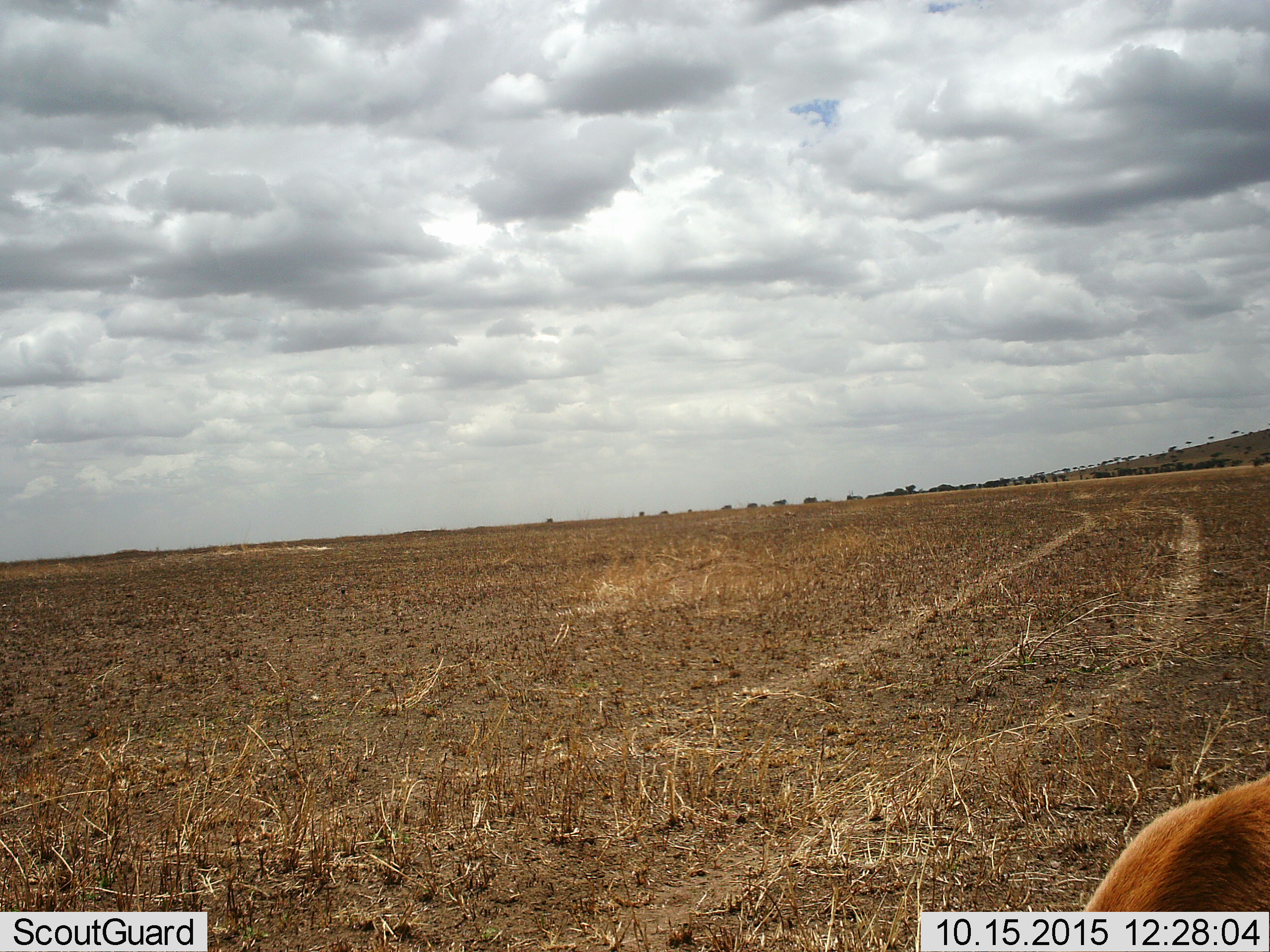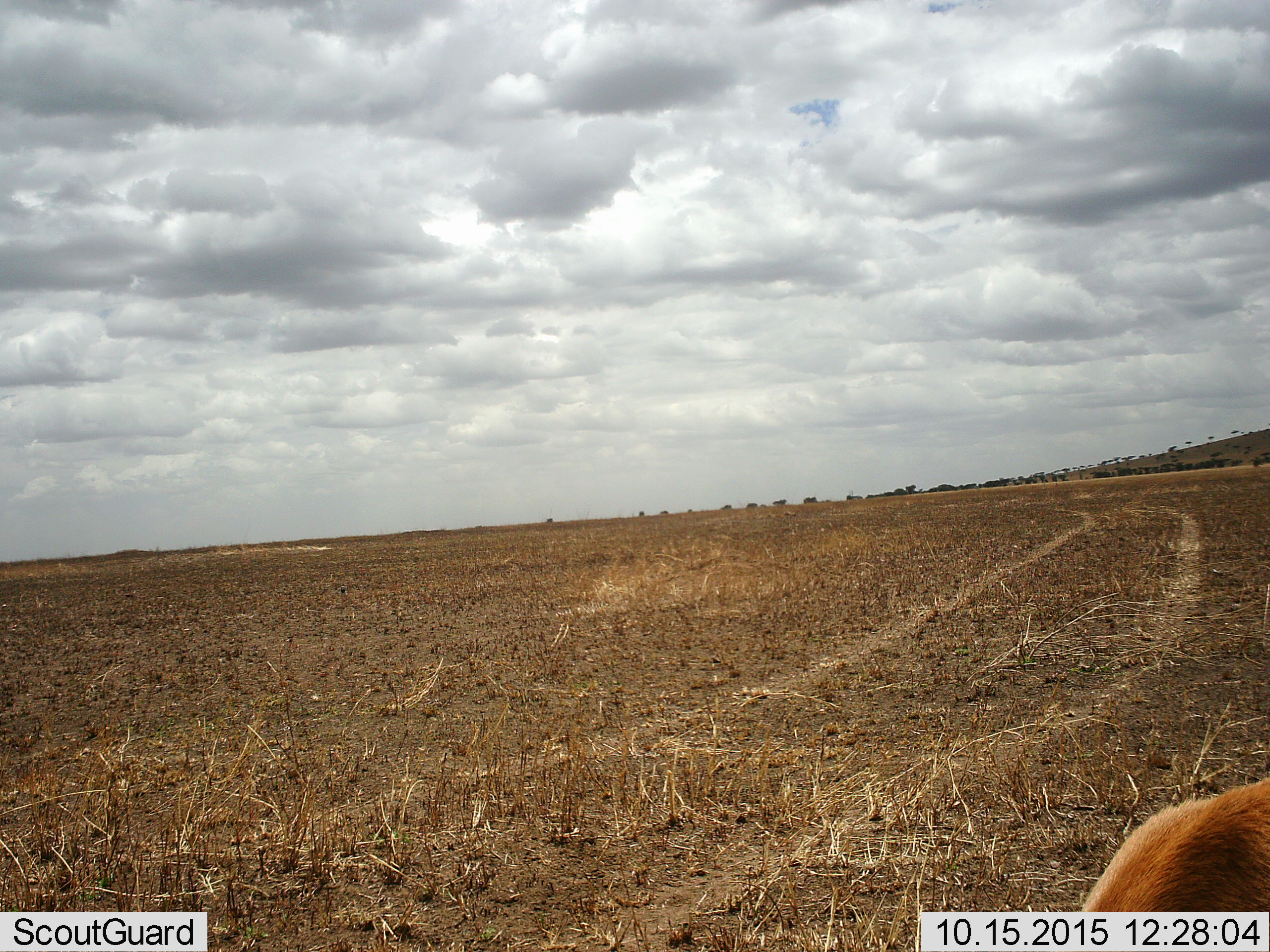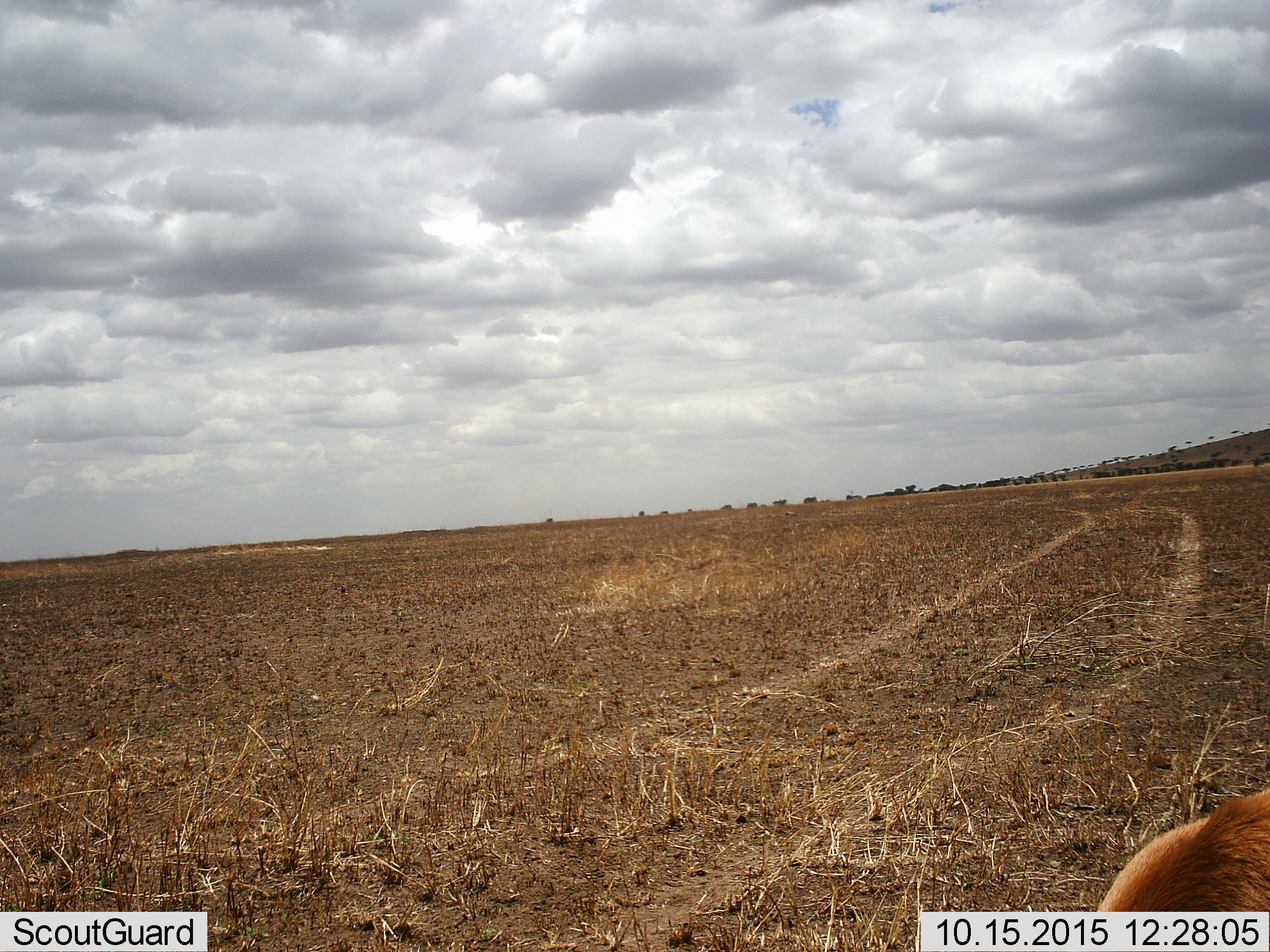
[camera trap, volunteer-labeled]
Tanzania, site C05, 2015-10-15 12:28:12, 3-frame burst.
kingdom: Animalia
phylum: Chordata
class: Mammalia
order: Artiodactyla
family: Bovidae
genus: Eudorcas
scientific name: Eudorcas thomsonii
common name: thomson's gazelle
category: gazellethomsons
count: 1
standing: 80%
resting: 0%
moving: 0%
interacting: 0%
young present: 0%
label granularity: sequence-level